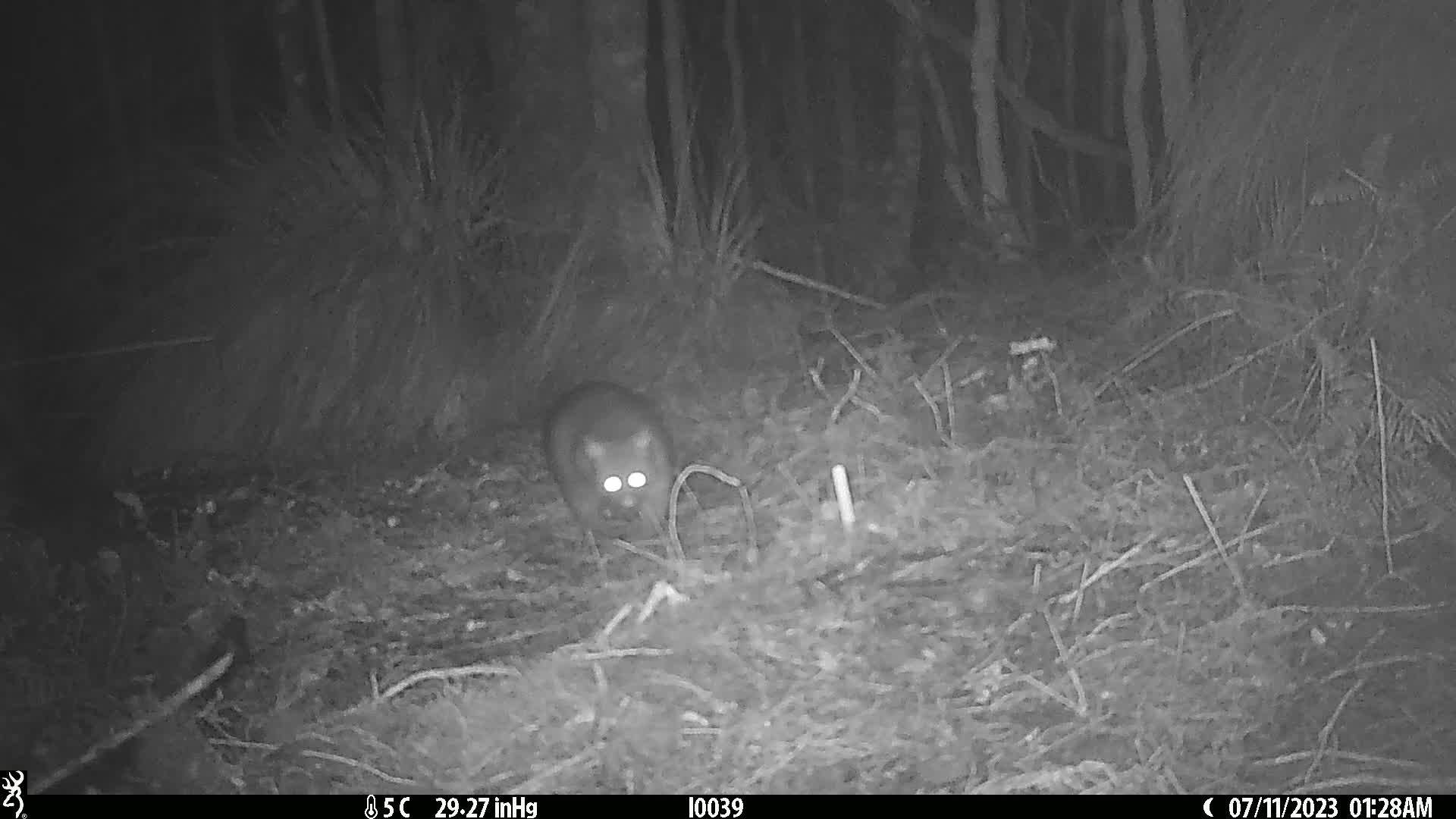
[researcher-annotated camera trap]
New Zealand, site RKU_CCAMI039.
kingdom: Animalia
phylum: Chordata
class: Mammalia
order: Diprotodontia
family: Phalangeridae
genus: Trichosurus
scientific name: Trichosurus vulpecula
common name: common brushtail possum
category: possum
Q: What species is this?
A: Possum (common brushtail possum) (Trichosurus vulpecula).